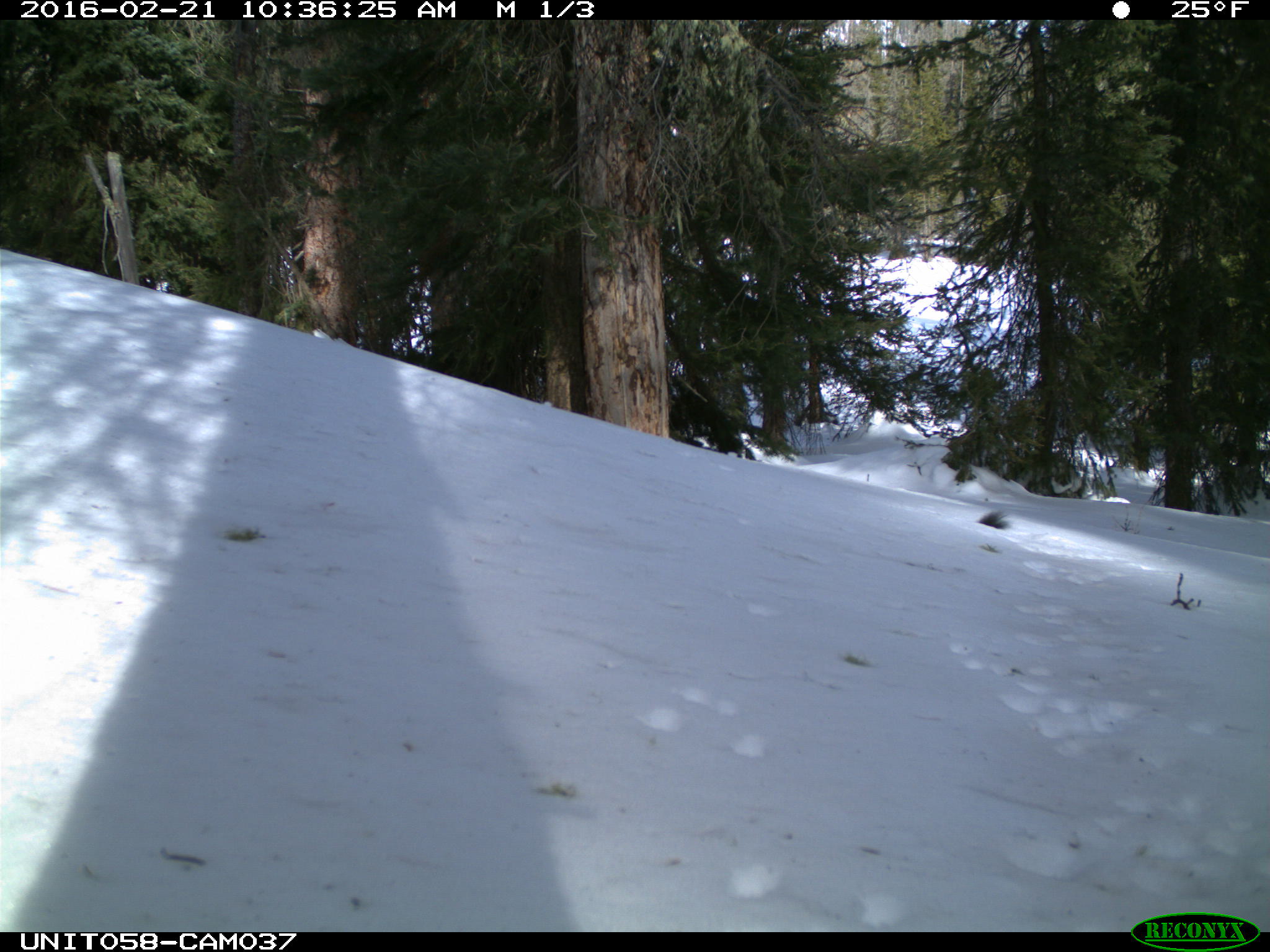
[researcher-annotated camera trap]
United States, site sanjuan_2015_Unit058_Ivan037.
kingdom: Animalia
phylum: Chordata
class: Mammalia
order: Rodentia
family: Sciuridae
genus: Tamiasciurus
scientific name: Tamiasciurus hudsonicus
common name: american red squirrel